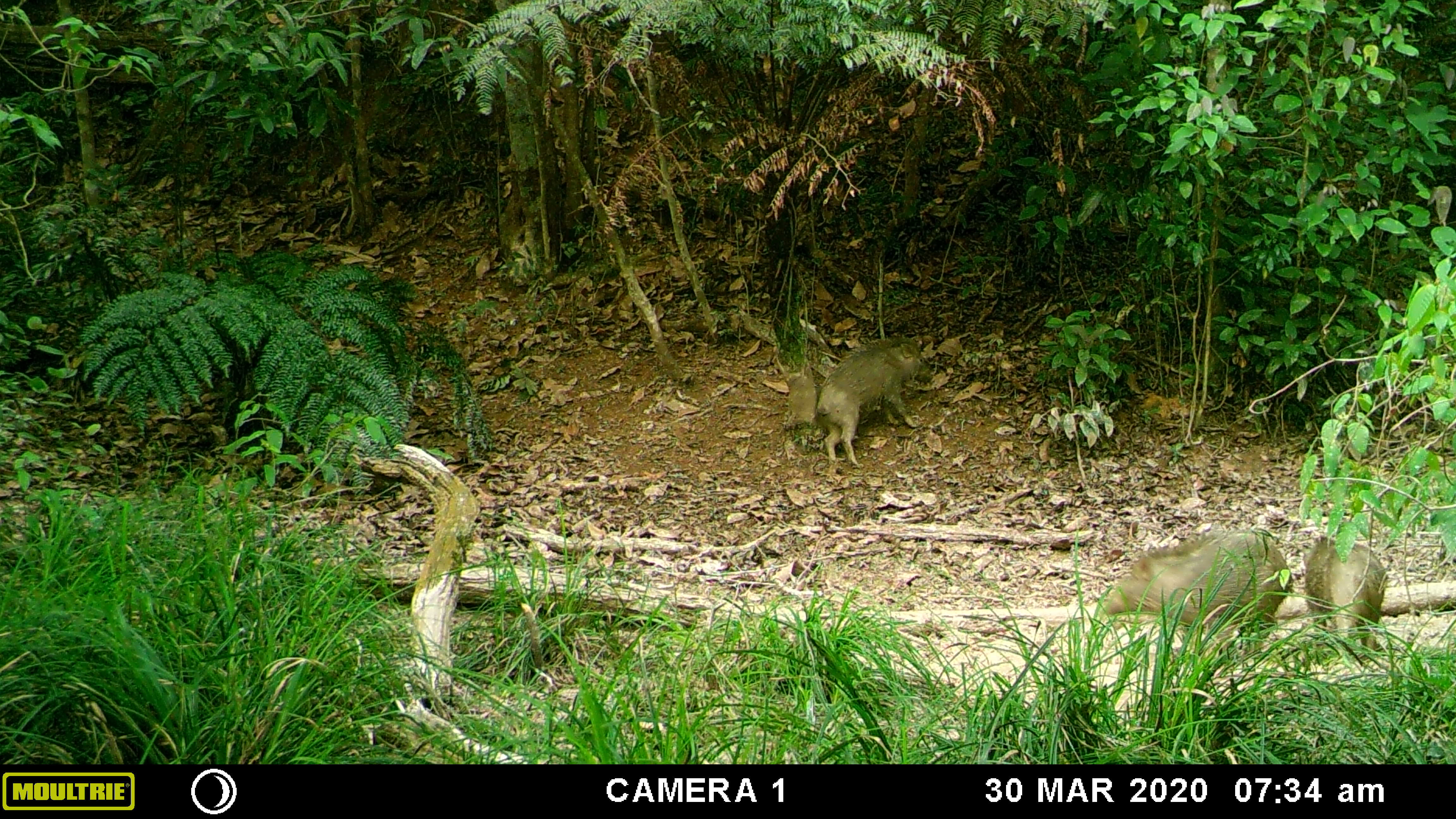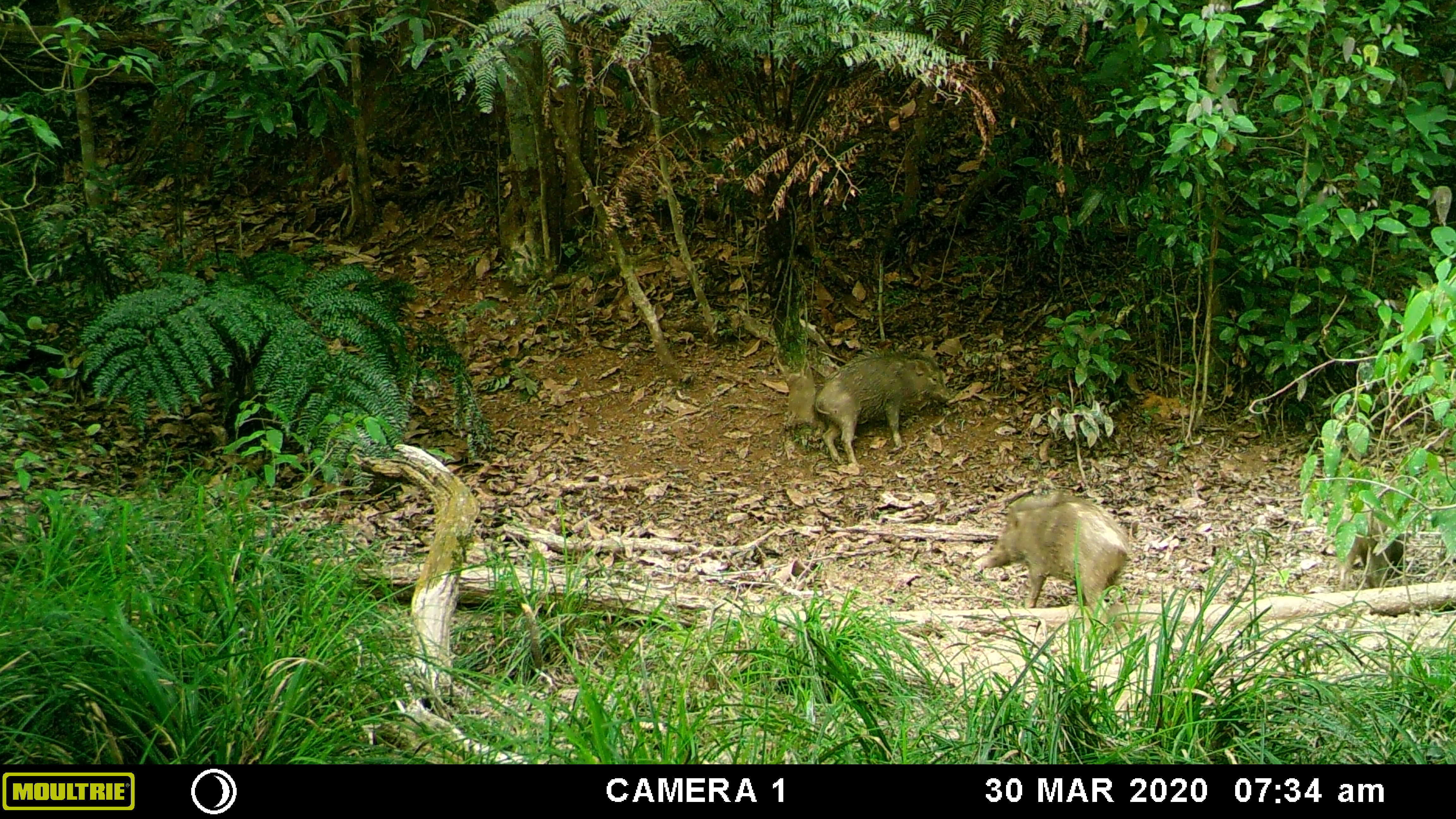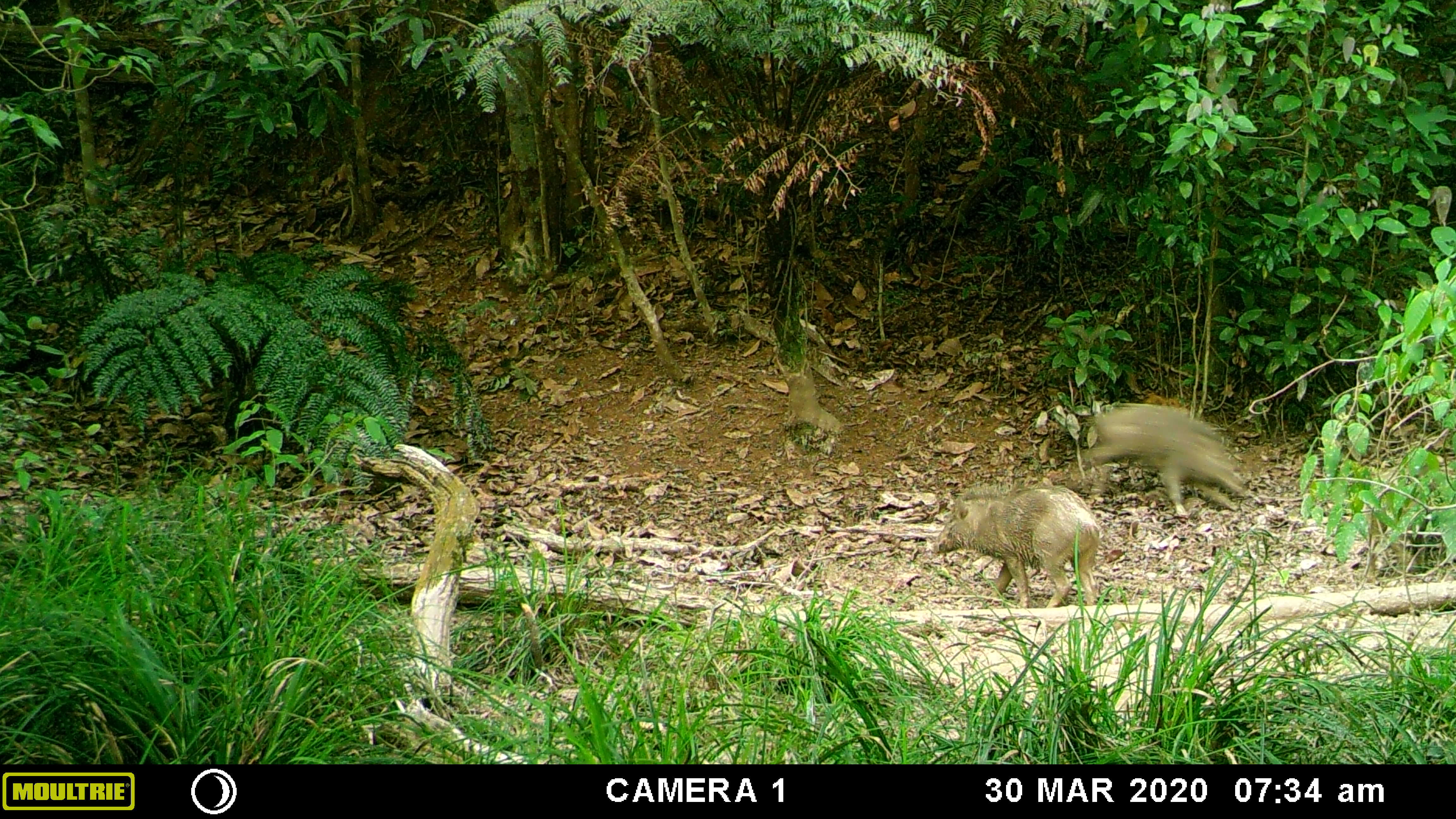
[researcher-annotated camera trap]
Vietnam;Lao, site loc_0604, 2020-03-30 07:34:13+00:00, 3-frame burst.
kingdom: Animalia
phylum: Chordata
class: Mammalia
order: Artiodactyla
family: Suidae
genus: Sus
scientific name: Sus scrofa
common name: eurasian wild pig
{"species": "eurasian wild pig (Sus scrofa)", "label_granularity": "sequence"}